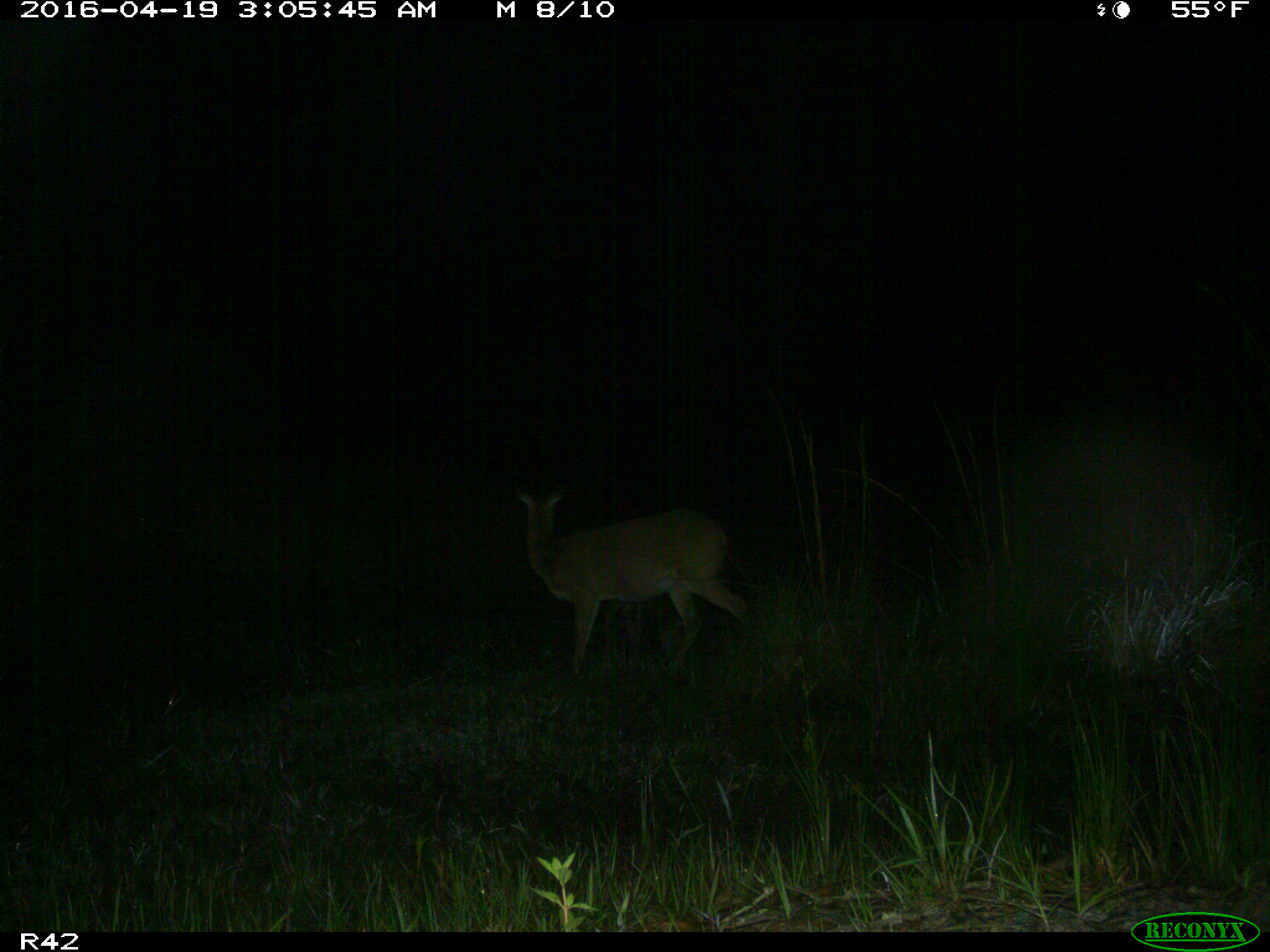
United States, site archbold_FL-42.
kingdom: Animalia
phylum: Chordata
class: Mammalia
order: Artiodactyla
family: Cervidae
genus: Odocoileus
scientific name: Odocoileus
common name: deer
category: unidentified deer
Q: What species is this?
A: Unidentified deer (deer) (Odocoileus).